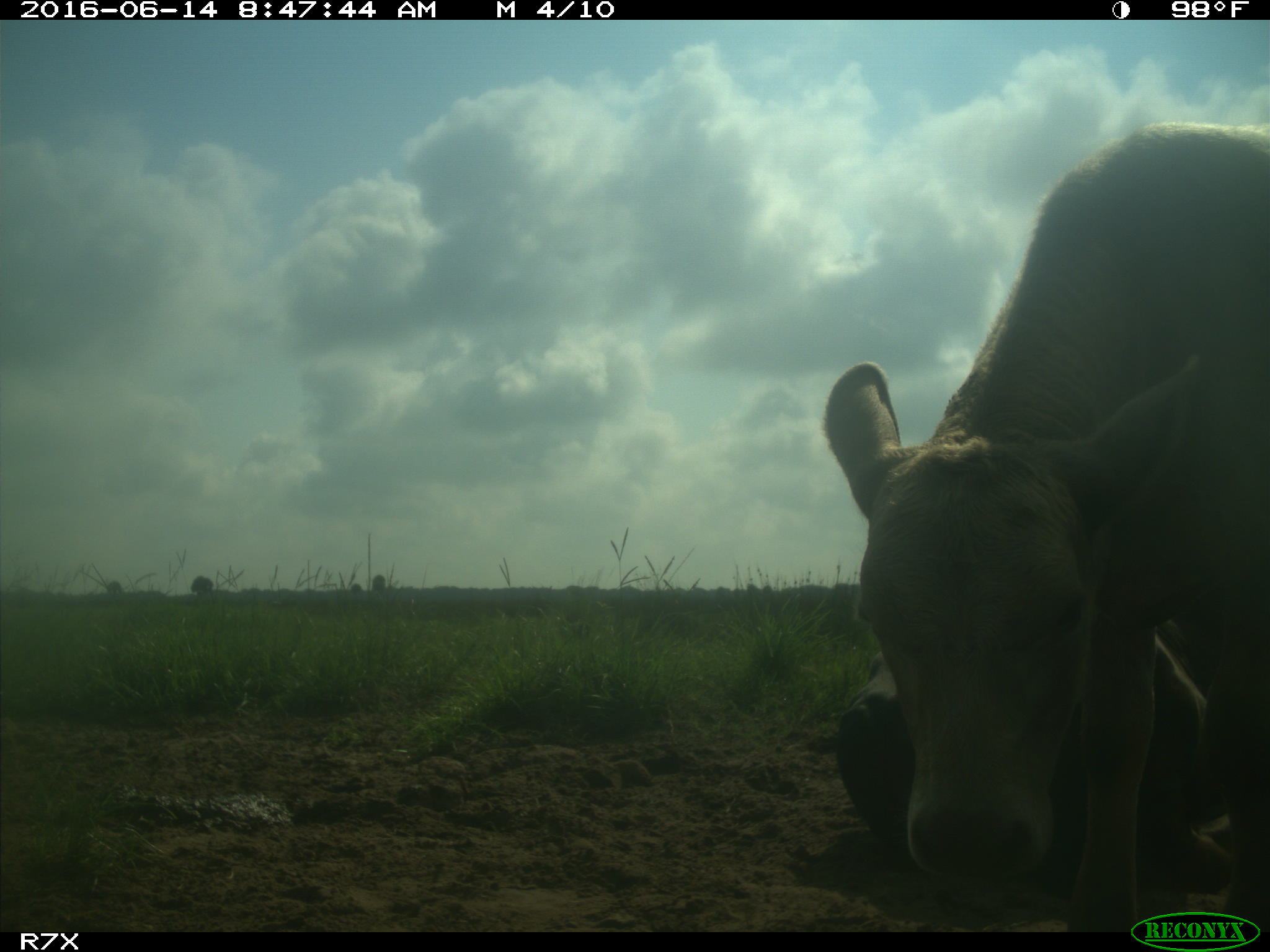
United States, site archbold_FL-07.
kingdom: Animalia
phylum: Chordata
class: Mammalia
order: Artiodactyla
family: Bovidae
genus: Bos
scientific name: Bos taurus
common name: domestic cow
Bos taurus (domestic cow).